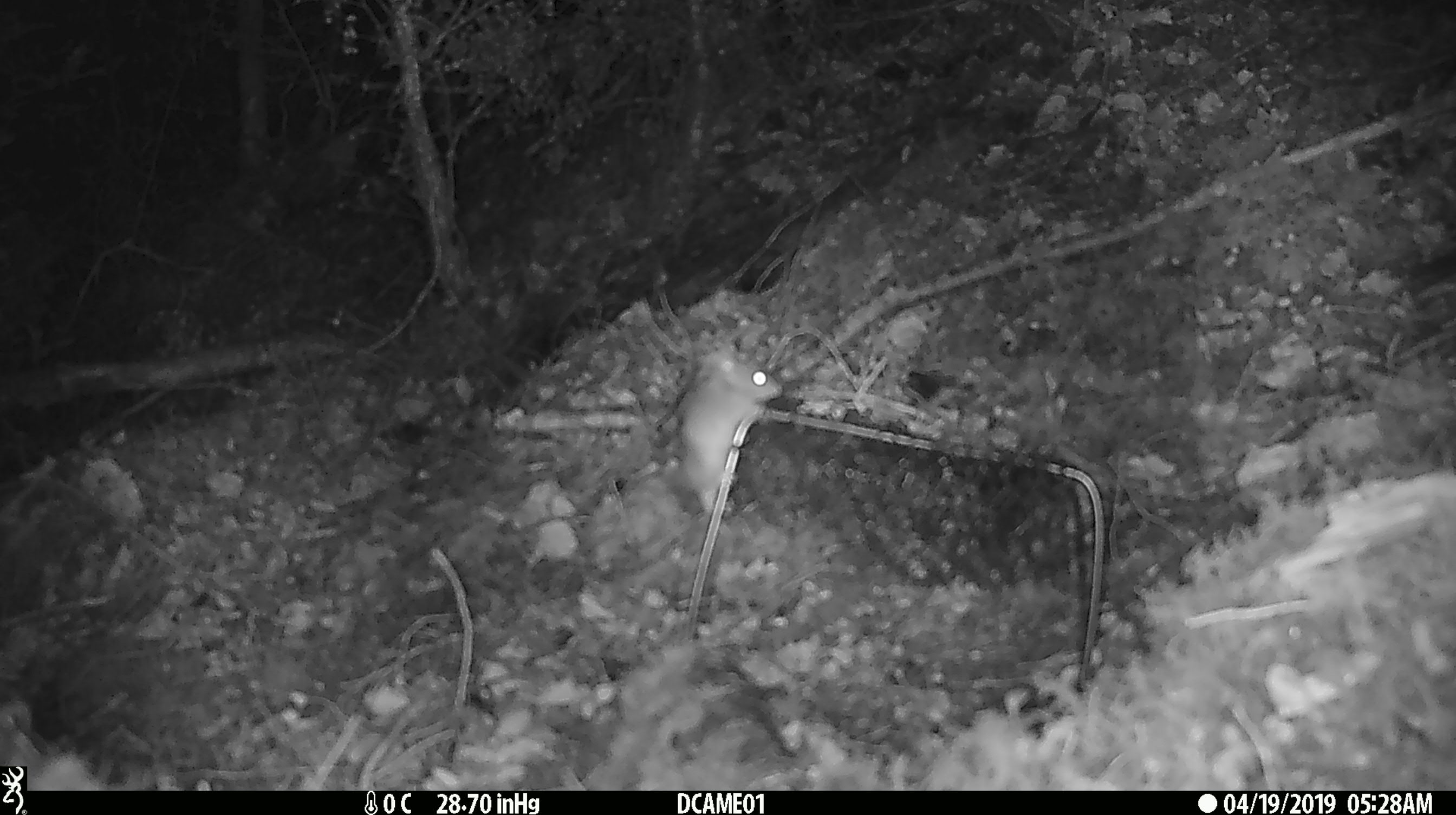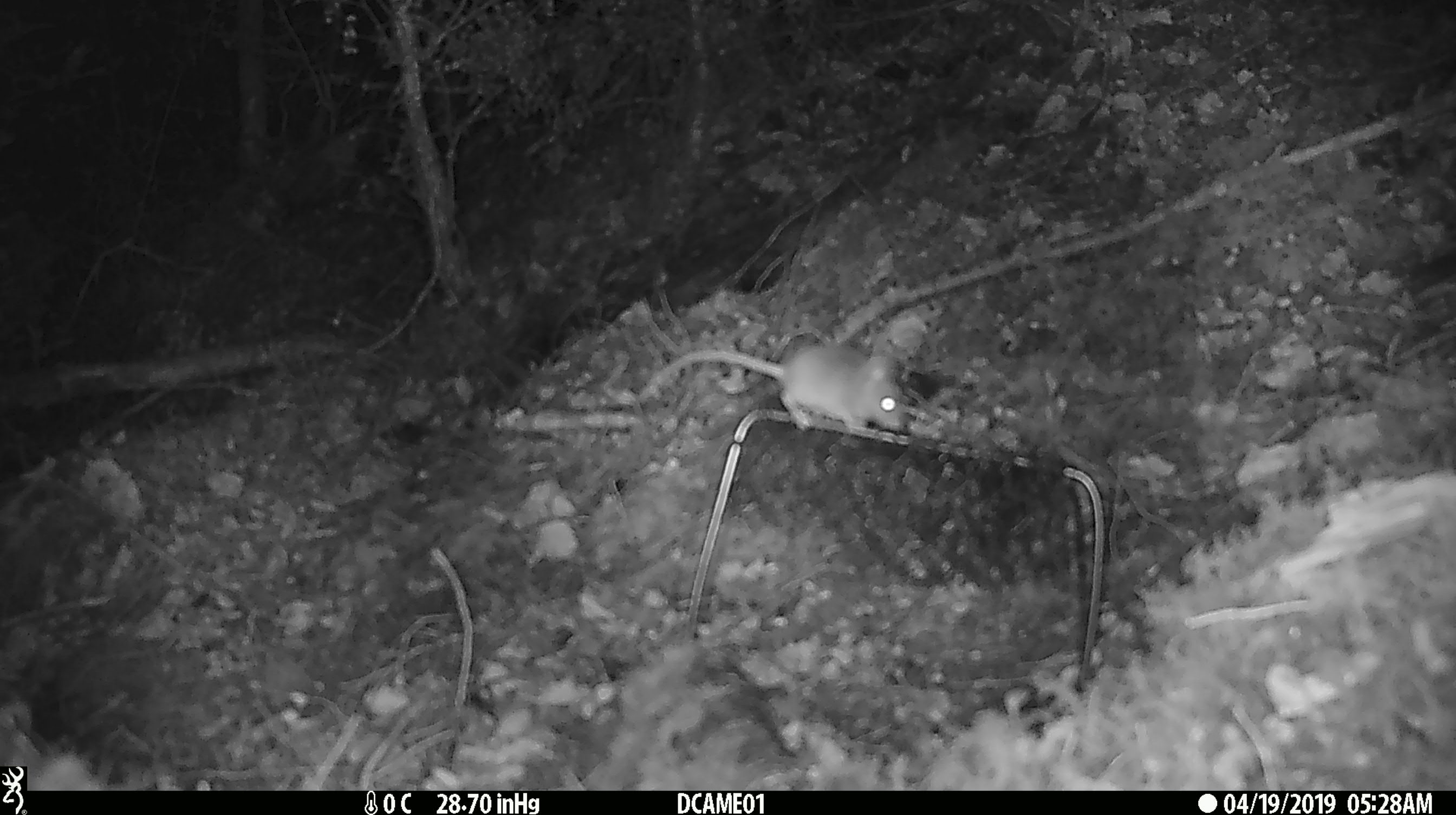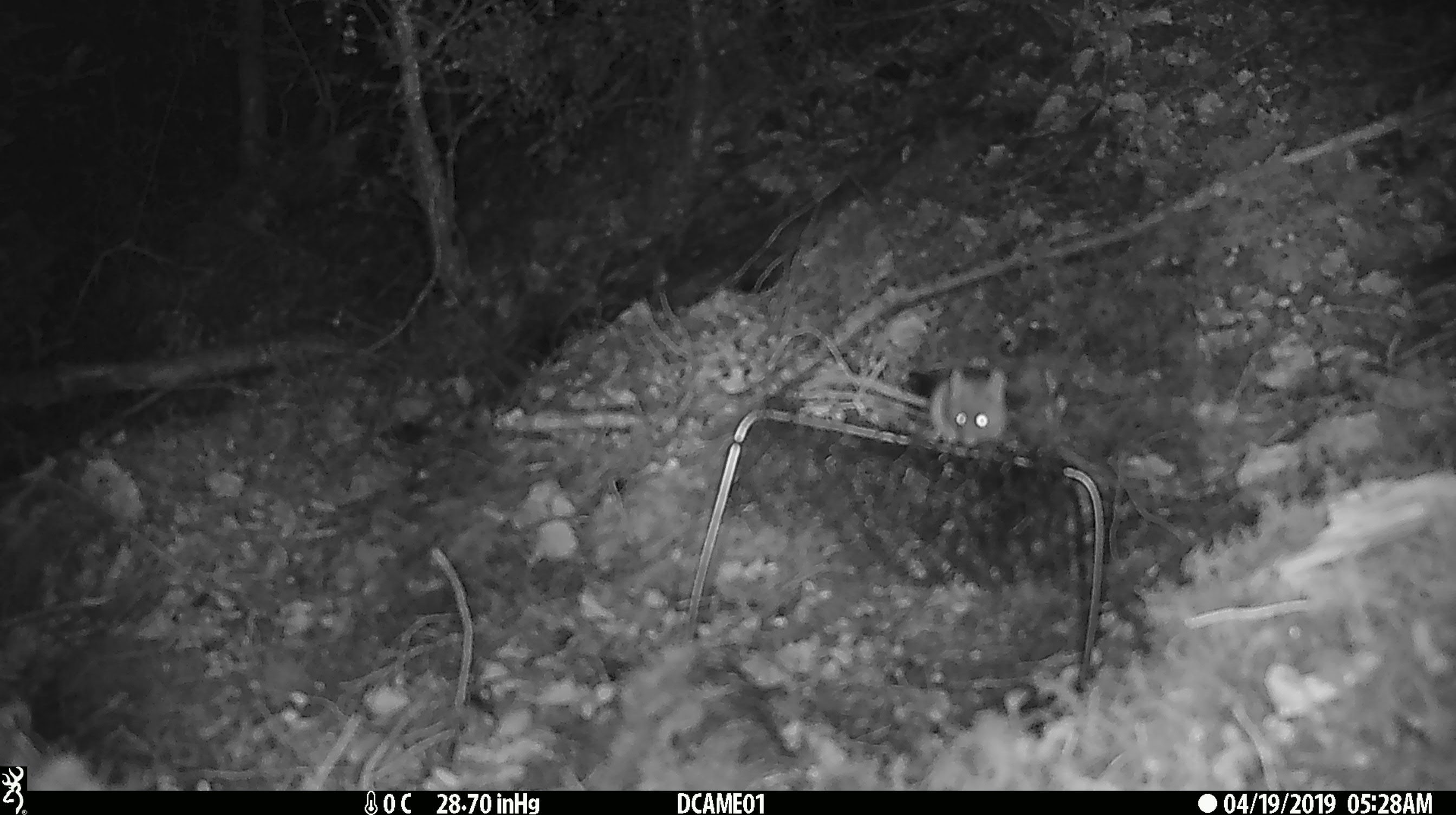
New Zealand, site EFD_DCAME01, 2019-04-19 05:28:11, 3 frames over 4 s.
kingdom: Animalia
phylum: Chordata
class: Mammalia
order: Rodentia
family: Muridae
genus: Mus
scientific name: Mus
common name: mouse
Mouse (Mus).